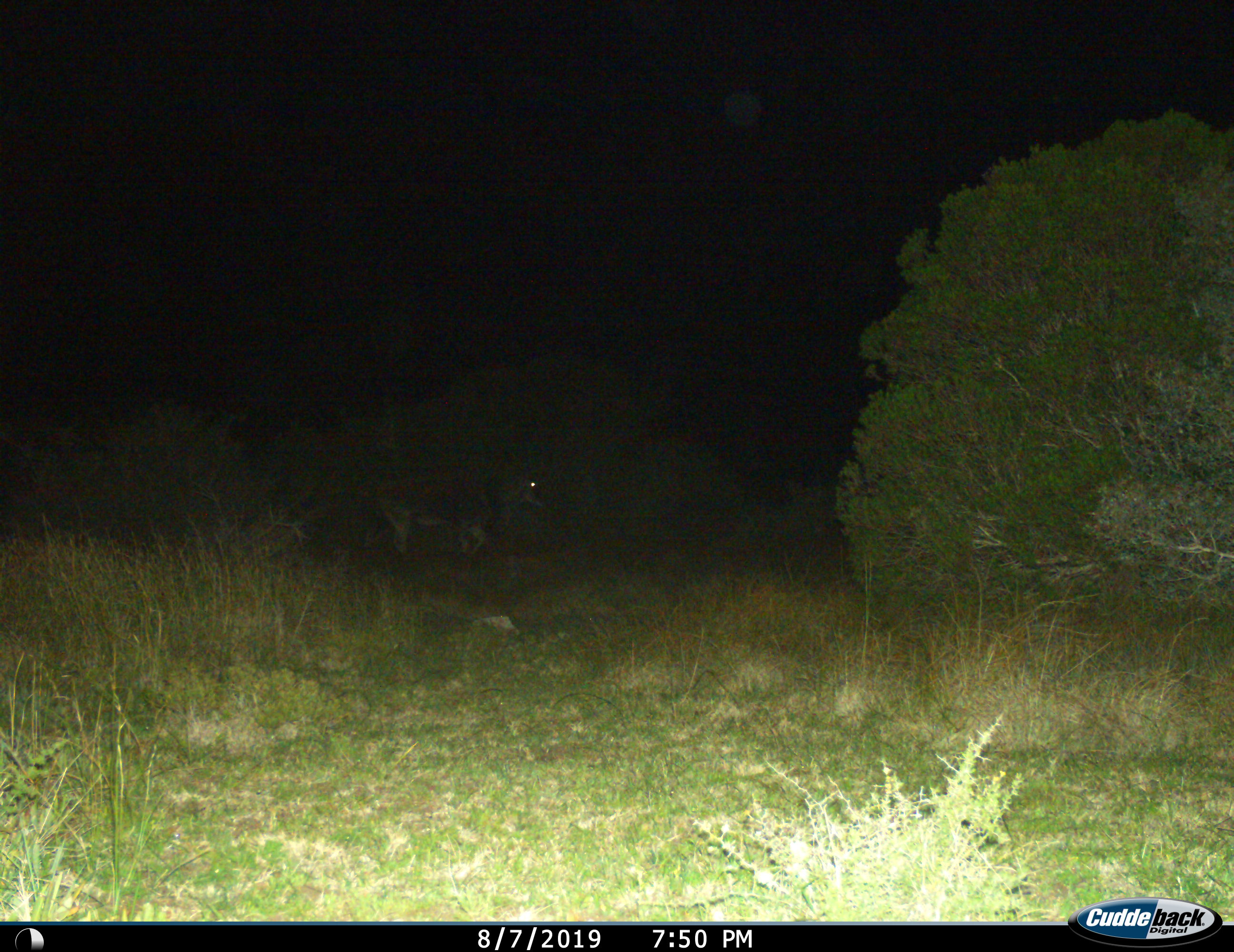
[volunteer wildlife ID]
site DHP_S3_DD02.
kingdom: Animalia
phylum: Chordata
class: Mammalia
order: Artiodactyla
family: Bovidae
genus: Tragelaphus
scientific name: Tragelaphus oryx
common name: eland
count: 1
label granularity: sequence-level